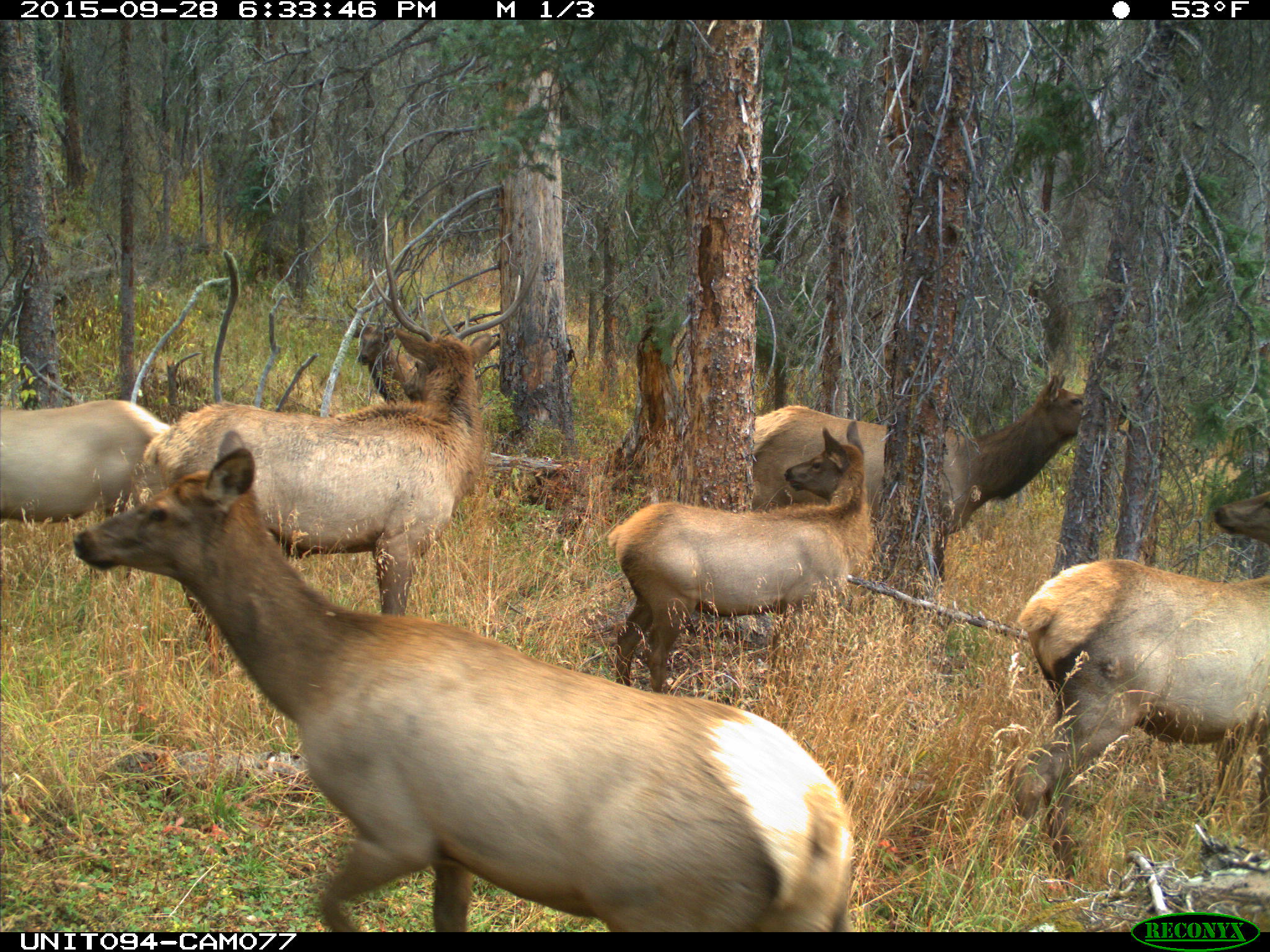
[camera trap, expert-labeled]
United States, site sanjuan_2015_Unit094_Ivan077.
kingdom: Animalia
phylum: Chordata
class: Mammalia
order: Artiodactyla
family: Cervidae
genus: Cervus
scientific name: Cervus elaphus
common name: red deer